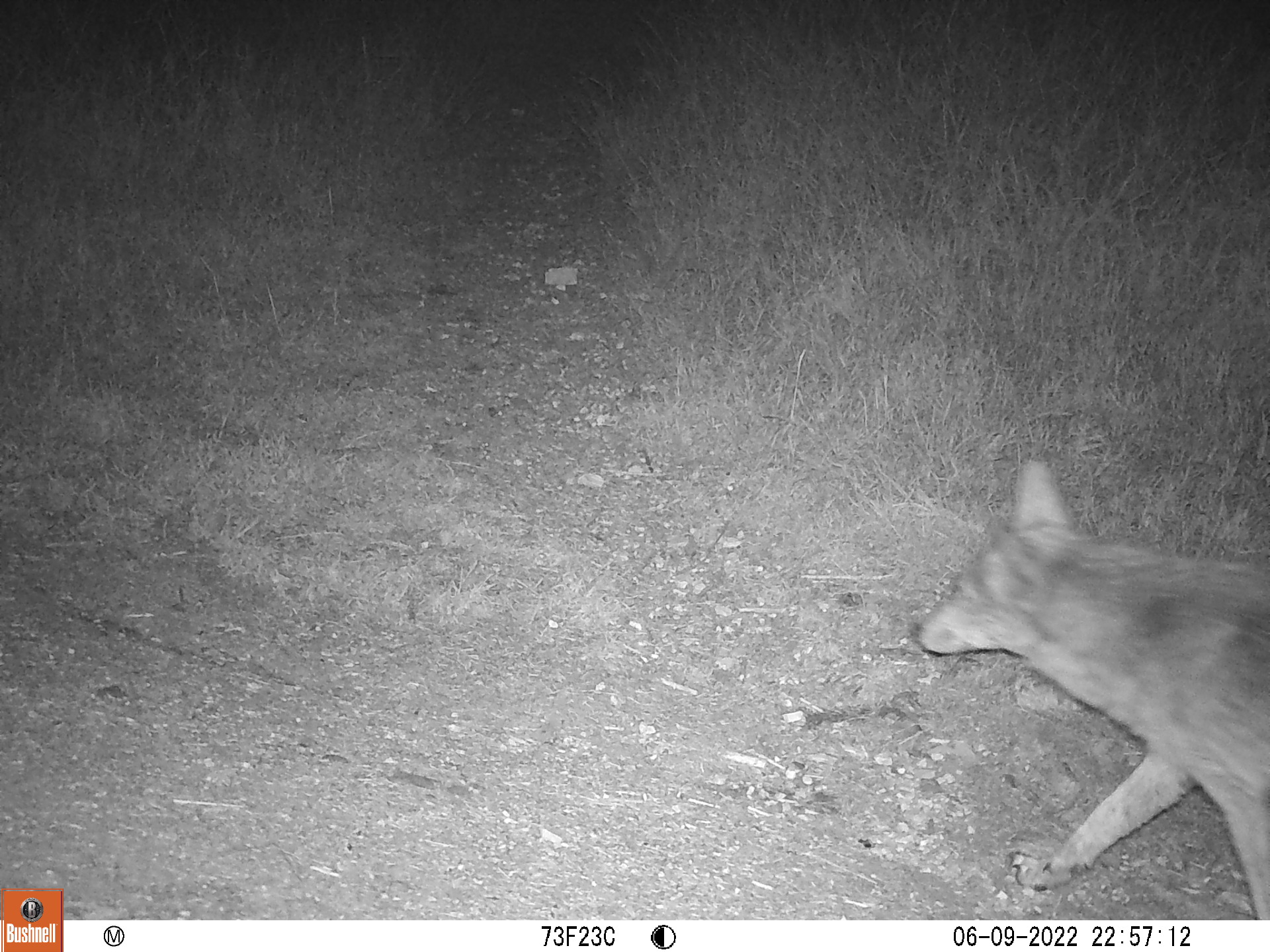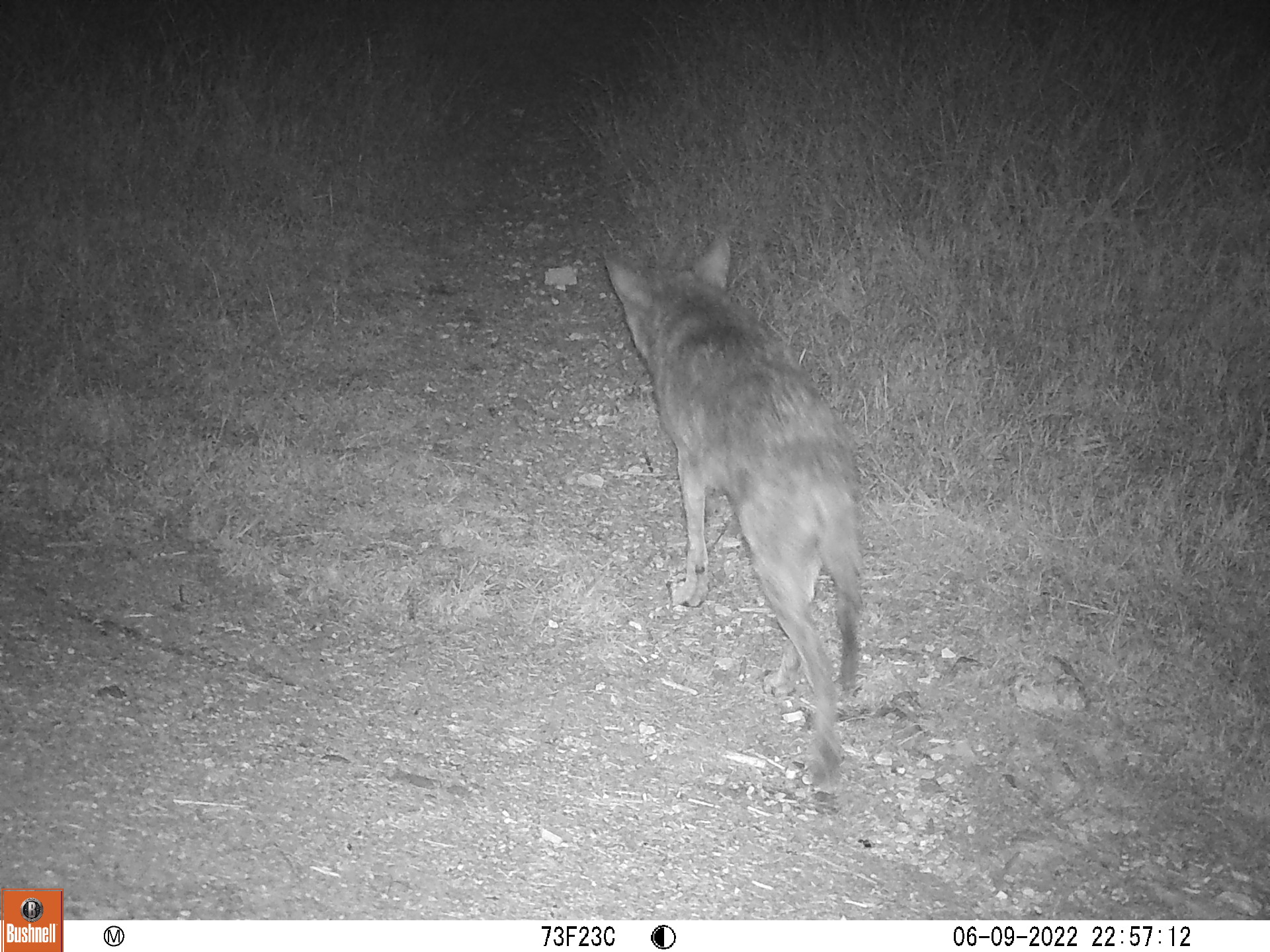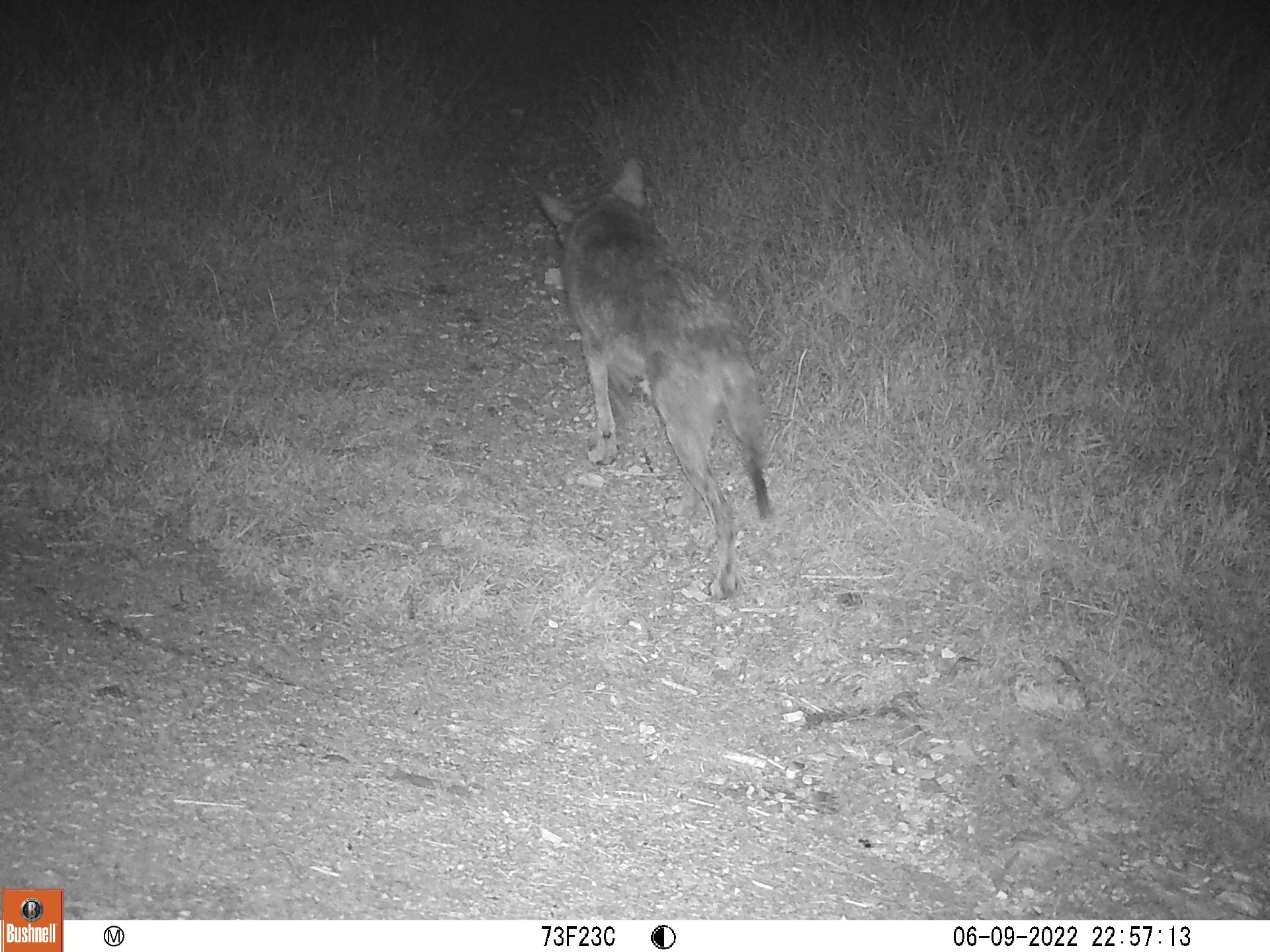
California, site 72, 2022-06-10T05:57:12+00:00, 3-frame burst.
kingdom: Animalia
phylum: Chordata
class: Mammalia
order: Carnivora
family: Canidae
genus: Canis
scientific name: Canis latrans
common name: coyote